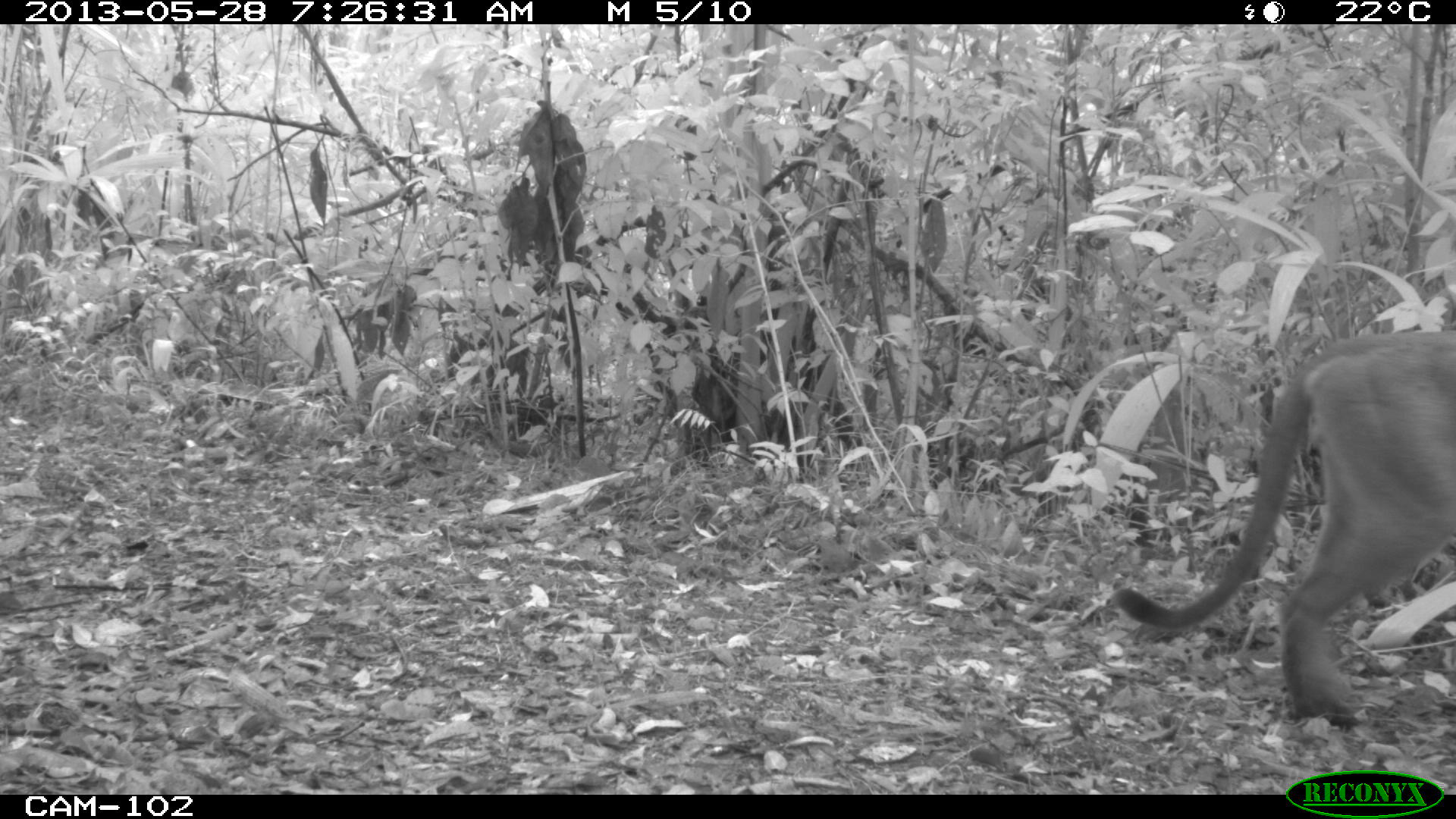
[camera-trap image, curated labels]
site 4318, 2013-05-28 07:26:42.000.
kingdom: Animalia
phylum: Chordata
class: Mammalia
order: Carnivora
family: Felidae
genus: Puma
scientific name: Puma concolor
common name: mountain lion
Puma concolor (mountain lion), count 1, sex male.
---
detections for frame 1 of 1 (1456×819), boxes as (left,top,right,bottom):
puma concolor: (1108,327,1456,727)